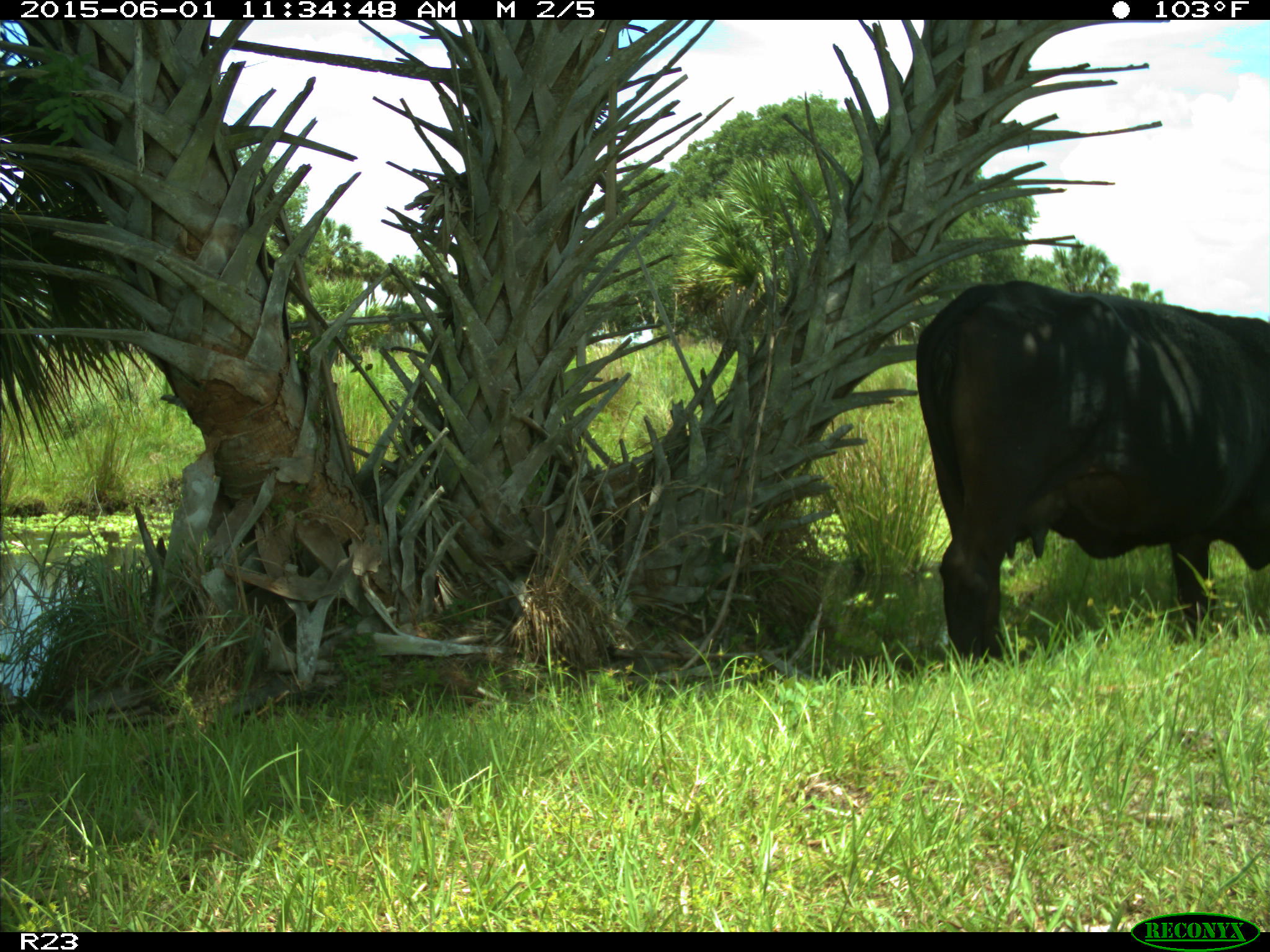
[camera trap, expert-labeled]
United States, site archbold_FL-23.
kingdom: Animalia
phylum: Chordata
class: Mammalia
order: Artiodactyla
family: Bovidae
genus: Bos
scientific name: Bos taurus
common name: domestic cow